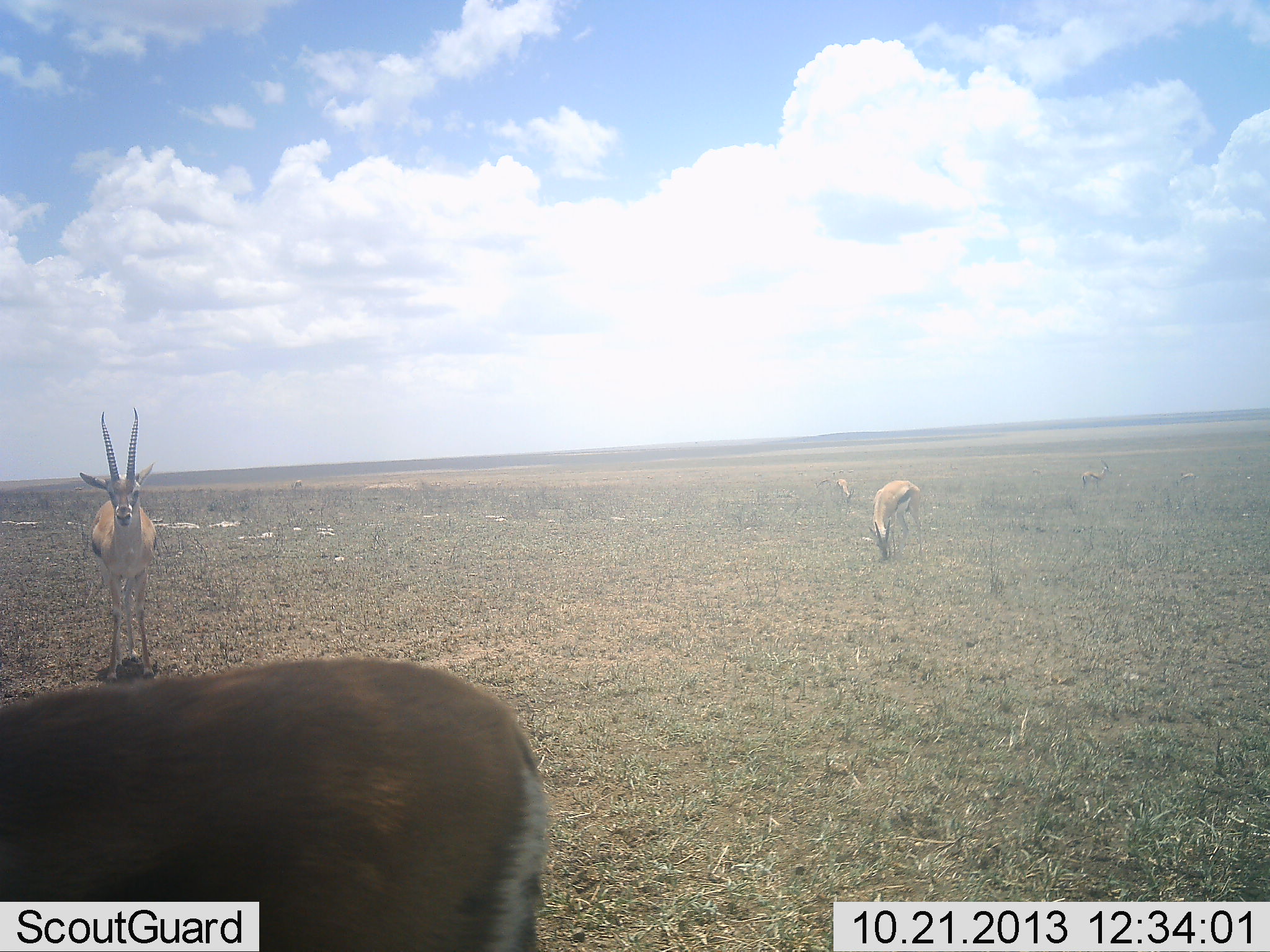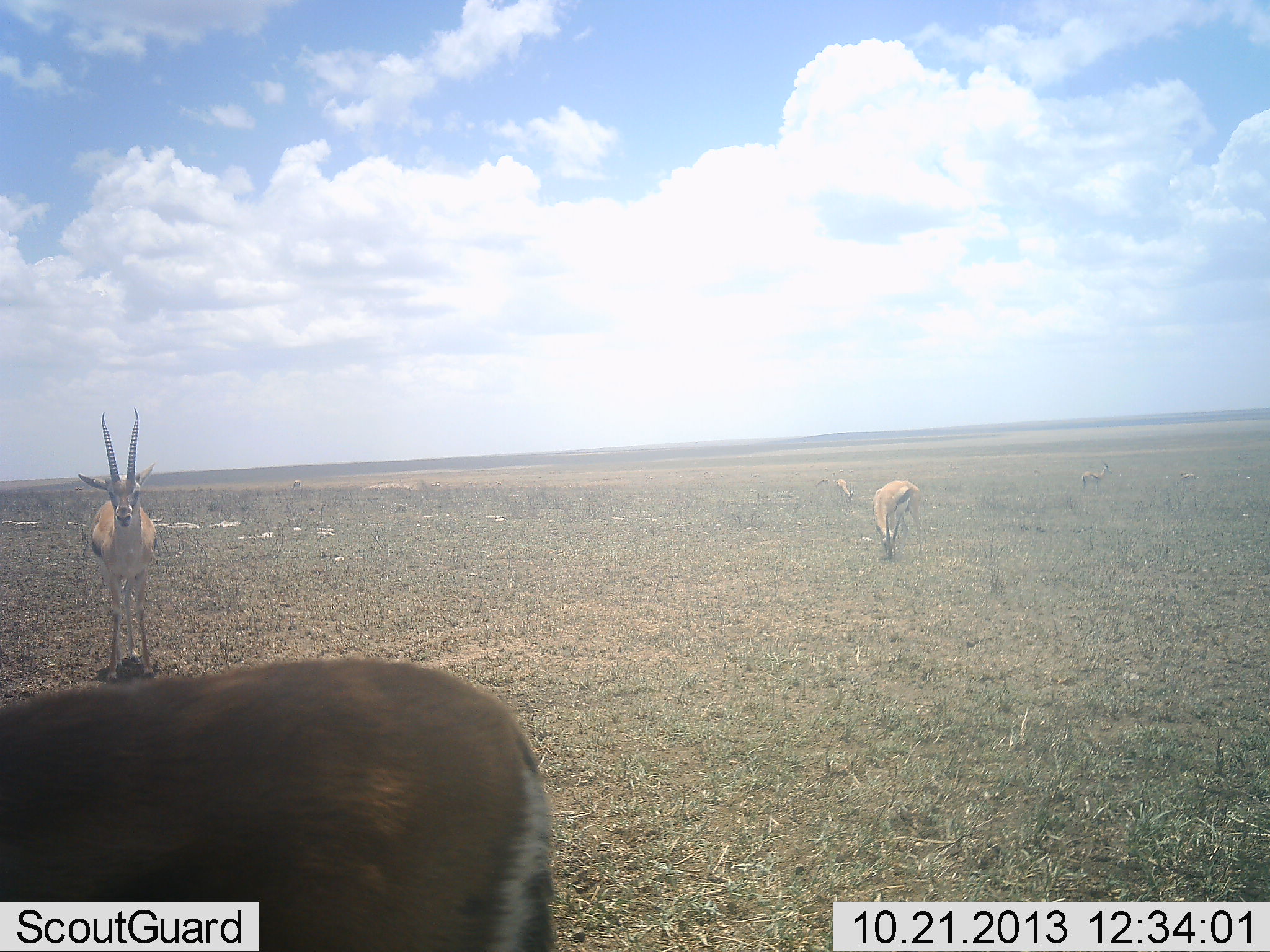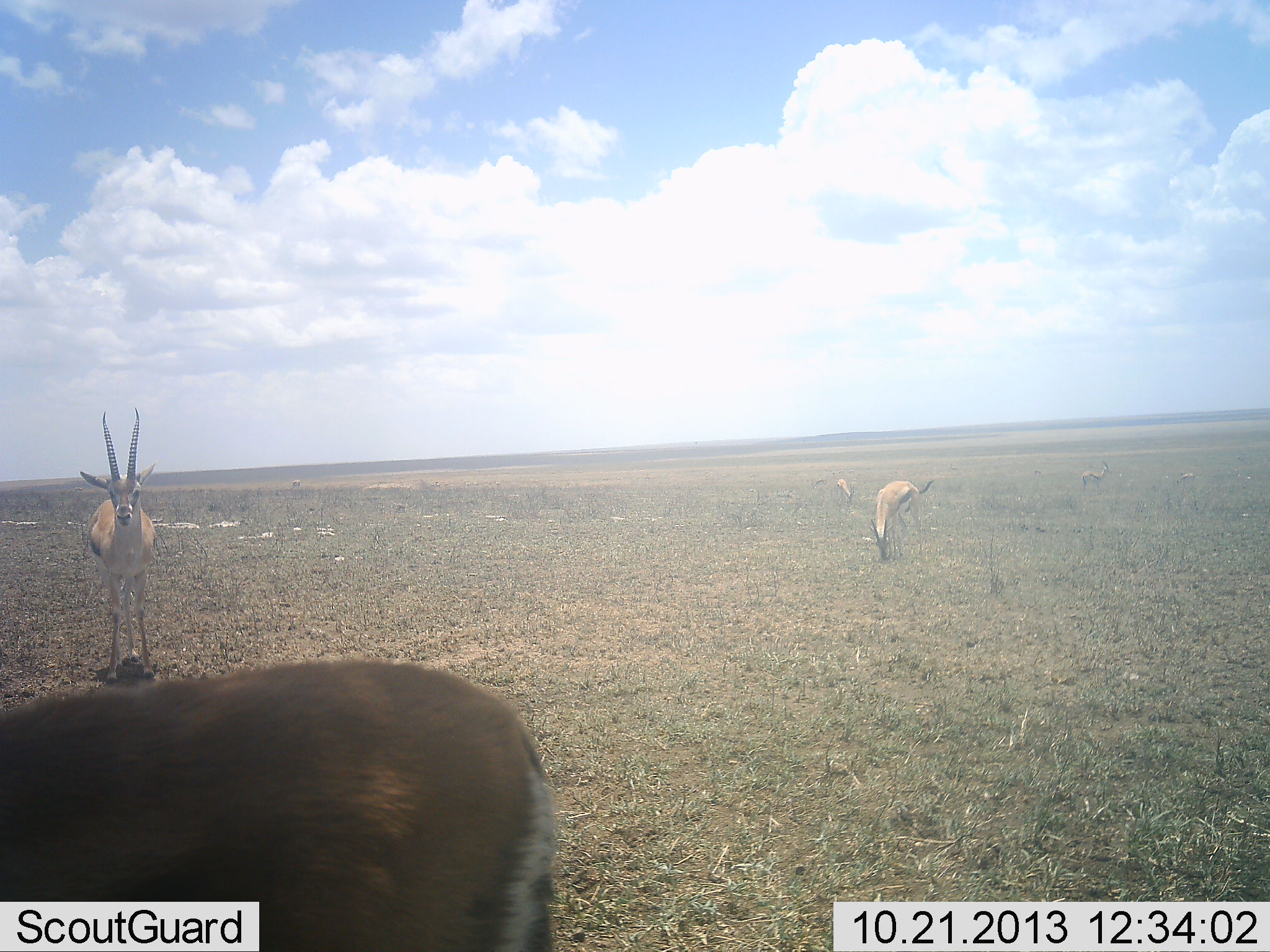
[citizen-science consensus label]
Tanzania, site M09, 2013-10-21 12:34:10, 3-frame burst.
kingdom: Animalia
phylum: Chordata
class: Mammalia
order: Artiodactyla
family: Bovidae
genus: Eudorcas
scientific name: Eudorcas thomsonii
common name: thomson's gazelle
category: gazellethomsons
Gazellethomsons (thomson's gazelle) (Eudorcas thomsonii), count 5. Behavior (volunteer vote fractions): standing 100%, resting 0%, moving 0%, interacting 0%. Young present (vote fraction): 0%. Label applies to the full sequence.